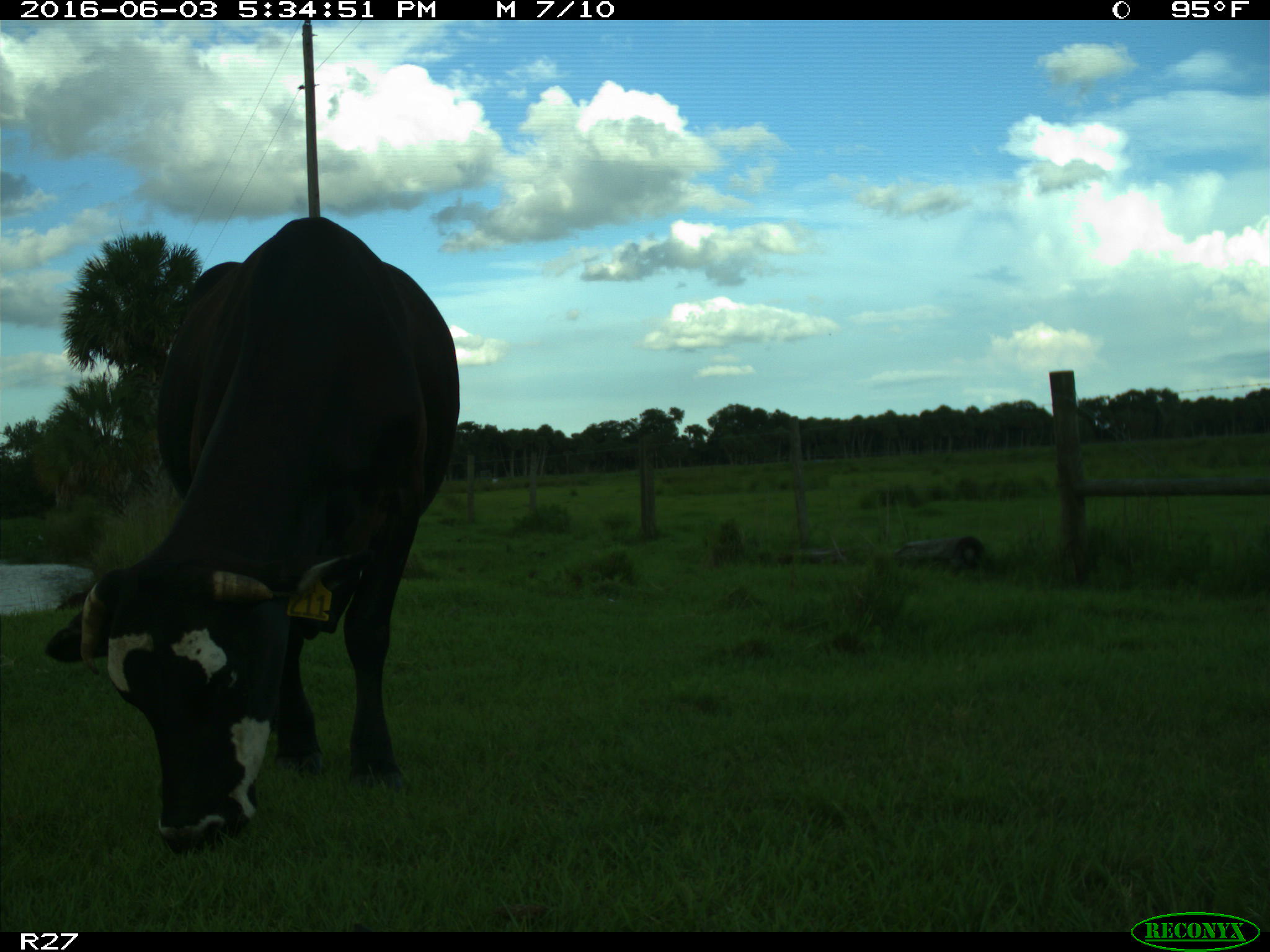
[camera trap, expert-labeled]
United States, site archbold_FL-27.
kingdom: Animalia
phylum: Chordata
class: Mammalia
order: Artiodactyla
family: Bovidae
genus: Bos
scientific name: Bos taurus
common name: domestic cow